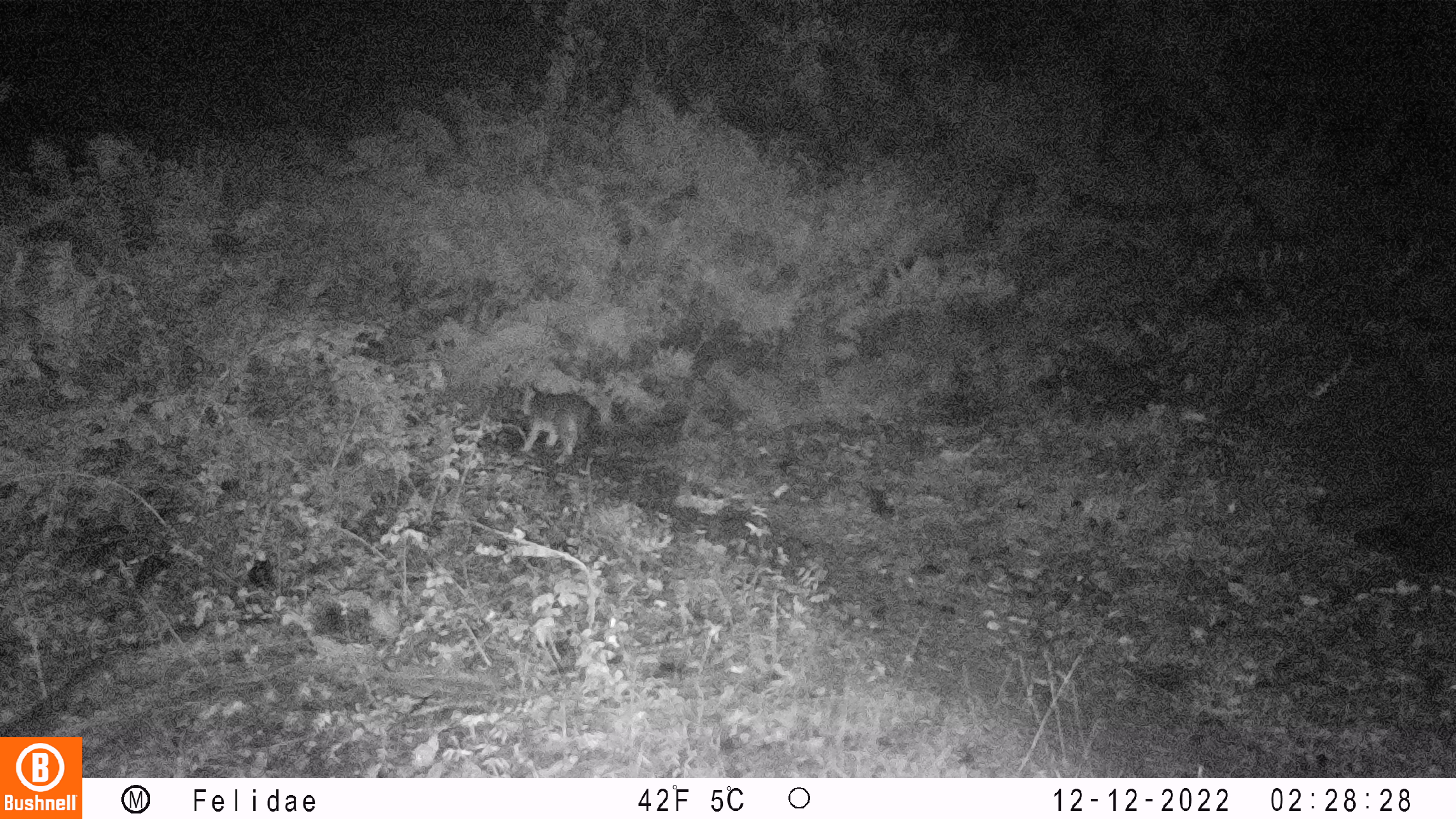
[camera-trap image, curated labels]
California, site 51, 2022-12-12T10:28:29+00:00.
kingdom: Animalia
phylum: Chordata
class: Mammalia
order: Carnivora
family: Canidae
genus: Urocyon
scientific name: Urocyon cinereoargenteus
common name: gray fox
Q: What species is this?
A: Gray fox (Urocyon cinereoargenteus).